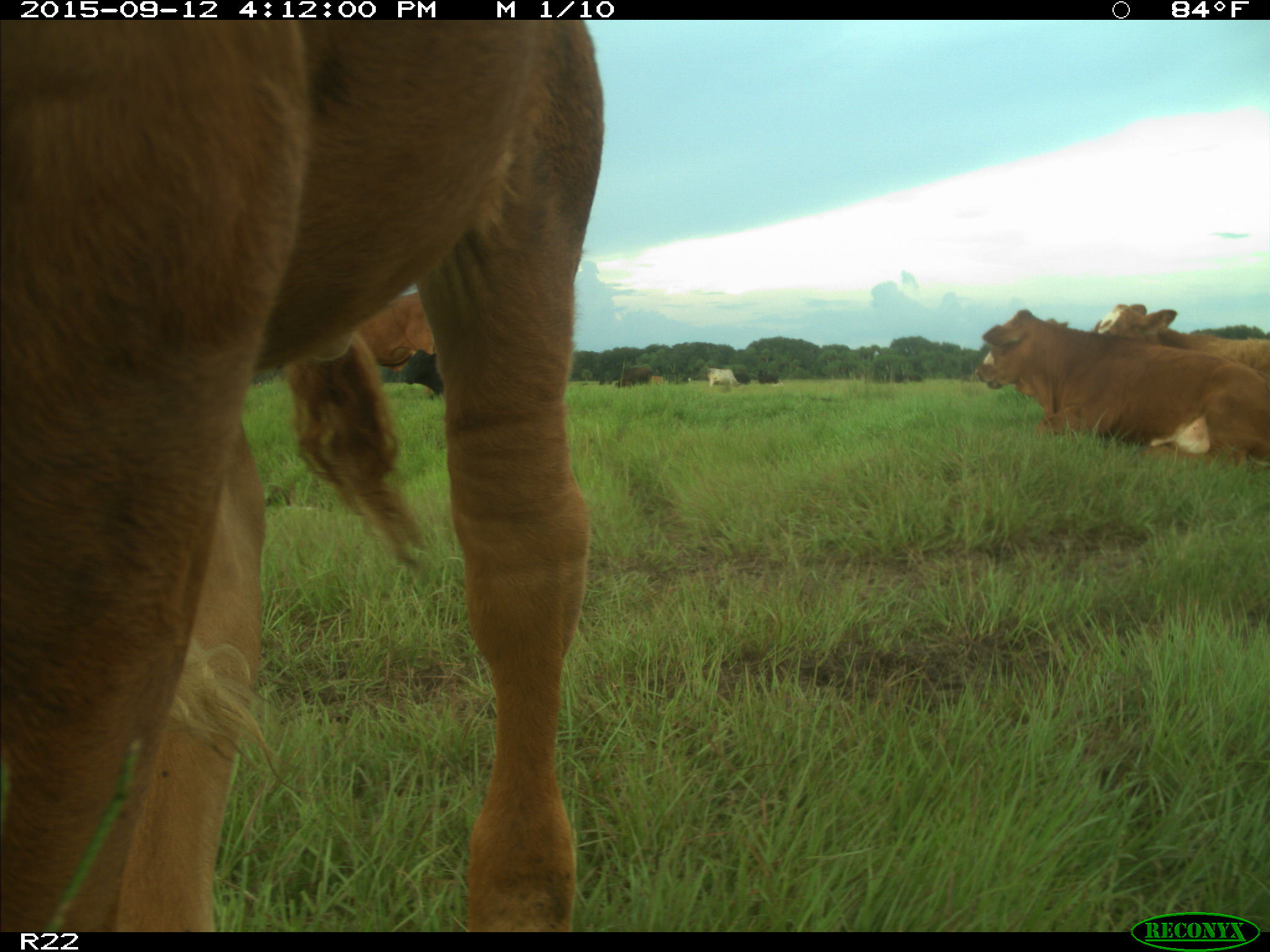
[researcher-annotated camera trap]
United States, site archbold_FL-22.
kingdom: Animalia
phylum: Chordata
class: Mammalia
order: Artiodactyla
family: Bovidae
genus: Bos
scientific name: Bos taurus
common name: domestic cow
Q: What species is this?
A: Bos taurus (domestic cow).